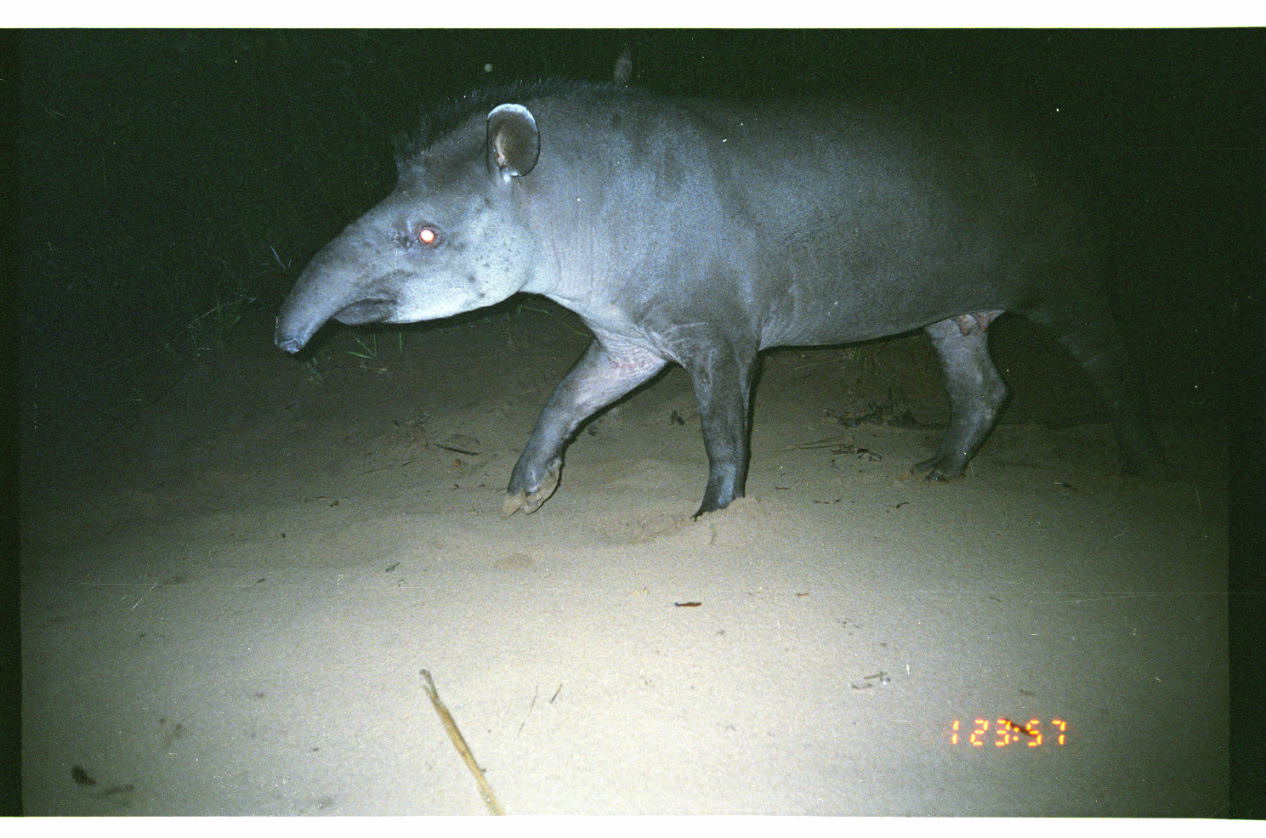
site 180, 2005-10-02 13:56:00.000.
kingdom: Animalia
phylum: Chordata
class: Mammalia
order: Perissodactyla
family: Tapiridae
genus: Tapirus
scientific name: Tapirus terrestris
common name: south american tapir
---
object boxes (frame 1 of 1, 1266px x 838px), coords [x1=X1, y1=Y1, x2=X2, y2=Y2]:
tapirus terrestris: [x1=275, y1=75, x2=1170, y2=521]